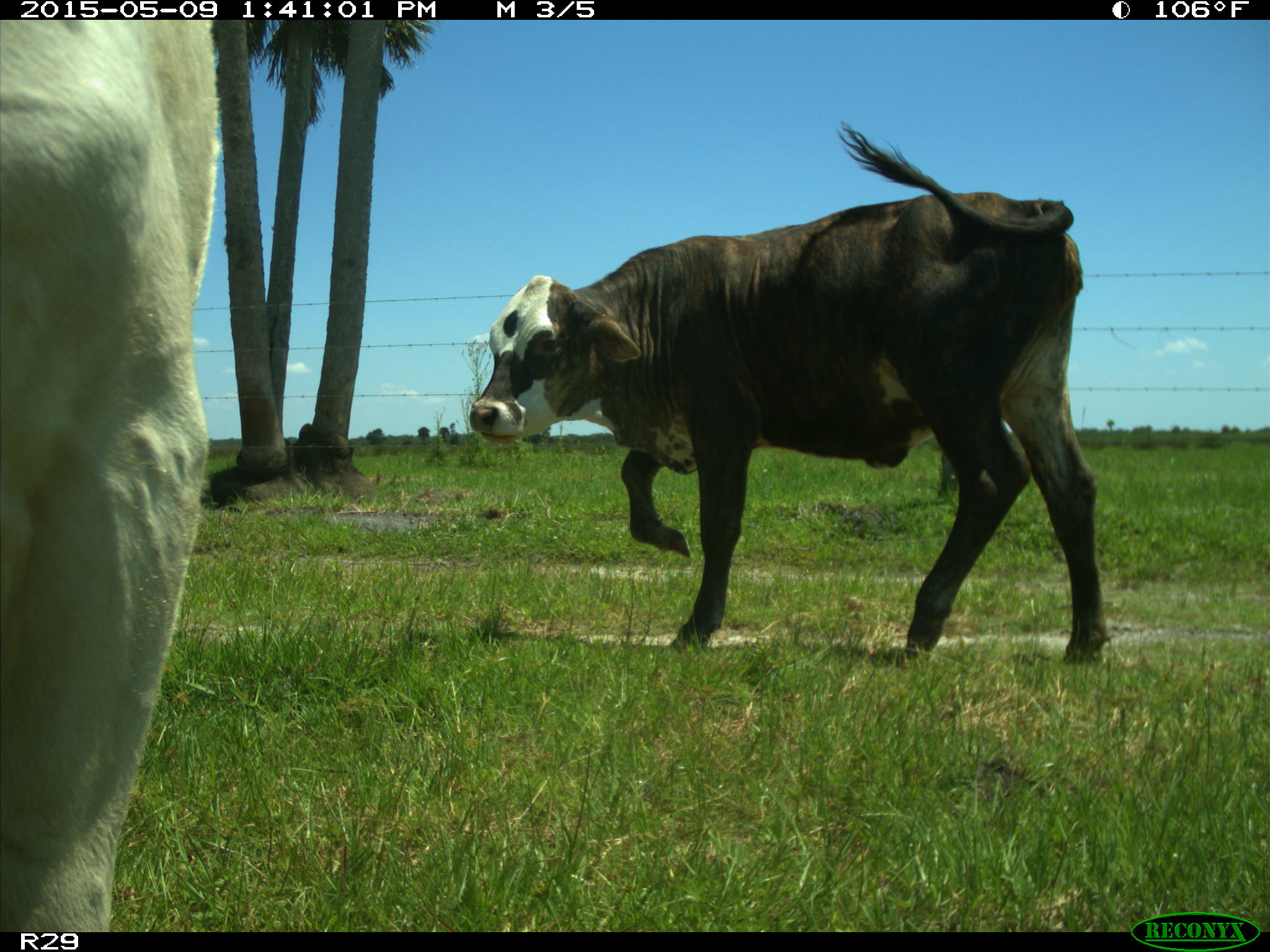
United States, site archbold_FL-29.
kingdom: Animalia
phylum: Chordata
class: Mammalia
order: Artiodactyla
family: Bovidae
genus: Bos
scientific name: Bos taurus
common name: domestic cow